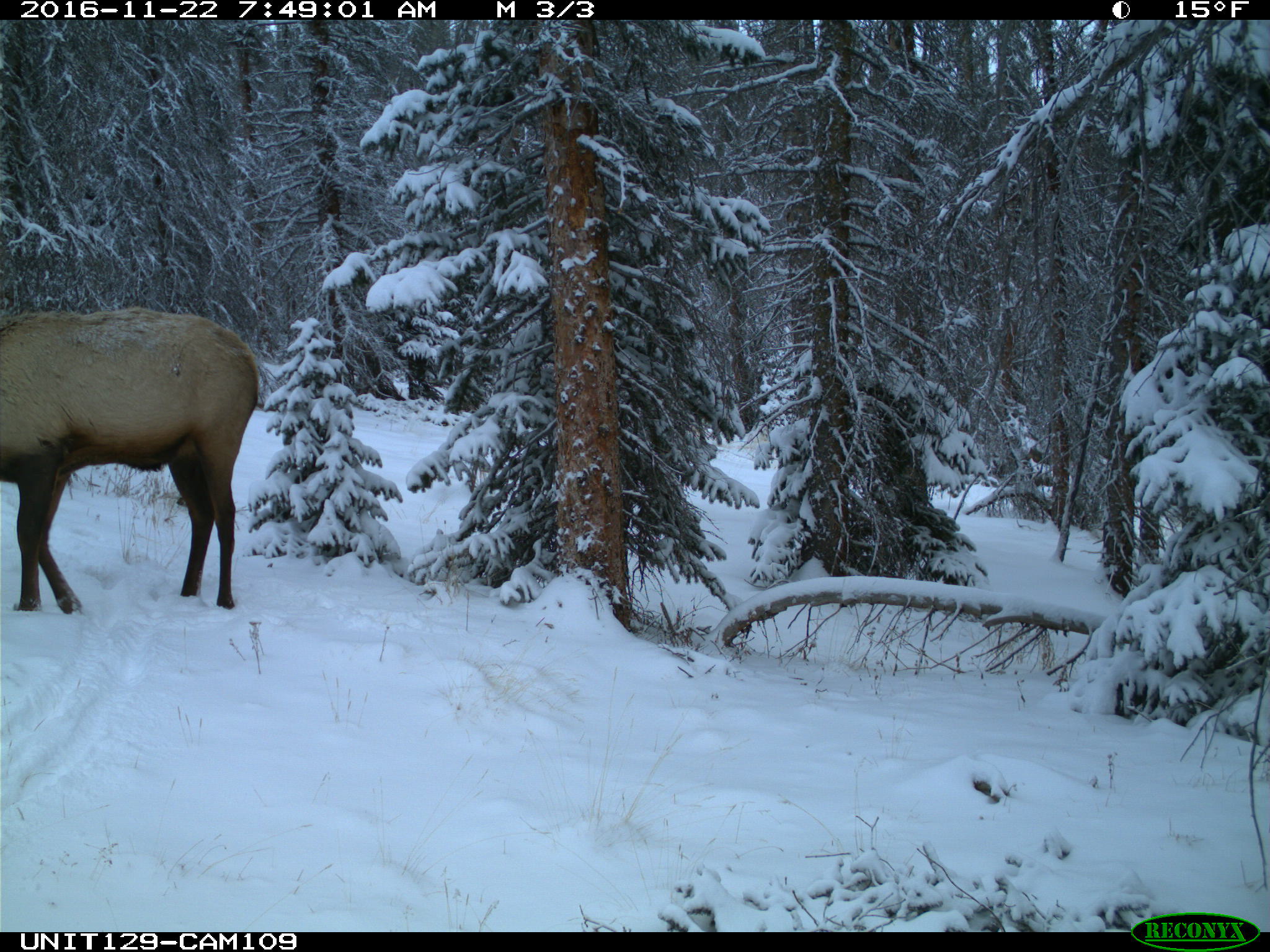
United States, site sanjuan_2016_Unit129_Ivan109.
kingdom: Animalia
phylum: Chordata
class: Mammalia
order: Artiodactyla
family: Cervidae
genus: Cervus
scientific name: Cervus elaphus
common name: red deer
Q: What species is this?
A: Cervus elaphus (red deer).